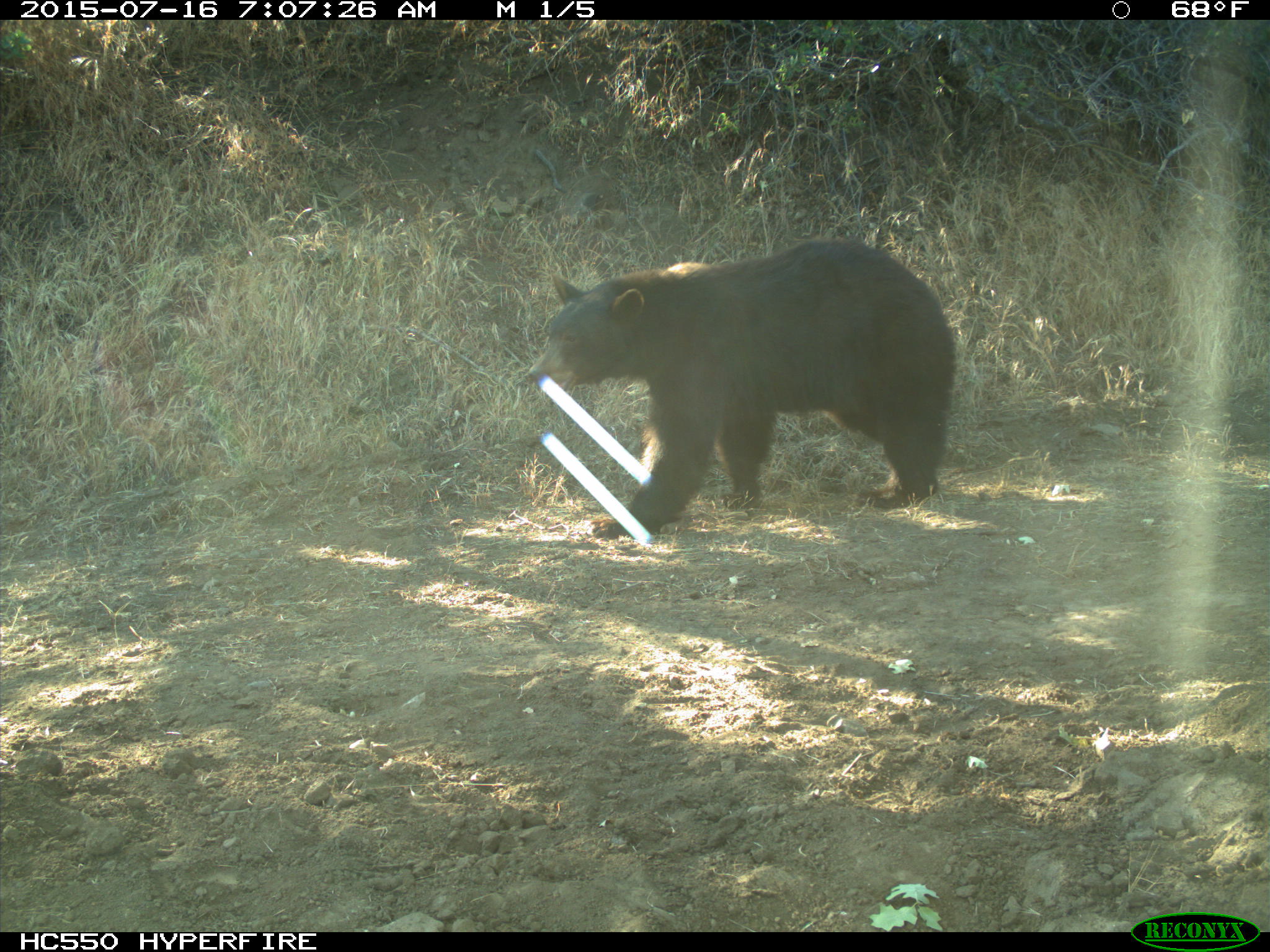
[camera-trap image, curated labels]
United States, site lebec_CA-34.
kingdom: Animalia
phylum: Chordata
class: Mammalia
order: Carnivora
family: Ursidae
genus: Ursus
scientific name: Ursus americanus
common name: american black bear